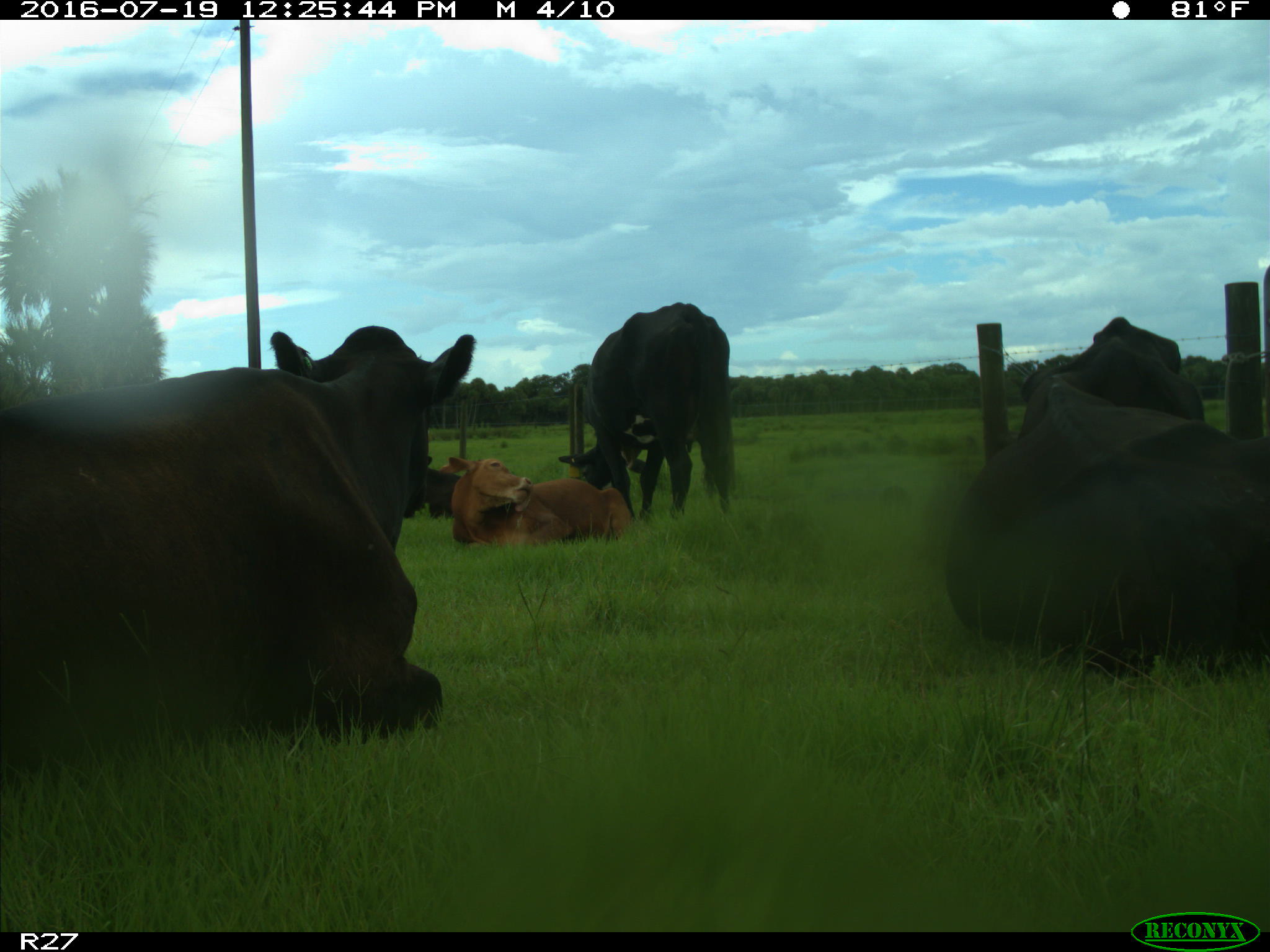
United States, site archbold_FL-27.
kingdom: Animalia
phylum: Chordata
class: Mammalia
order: Artiodactyla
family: Bovidae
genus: Bos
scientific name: Bos taurus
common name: domestic cow